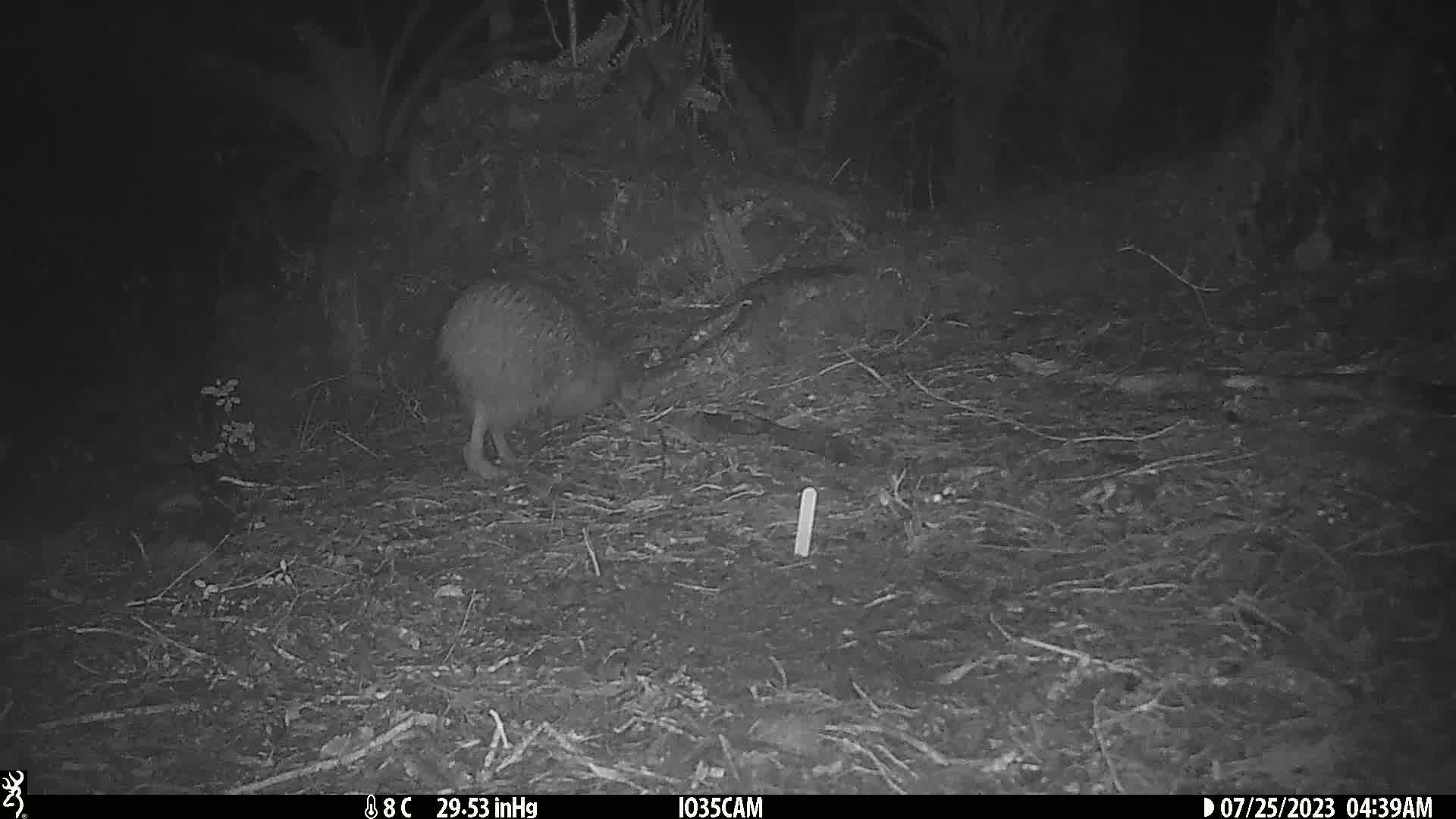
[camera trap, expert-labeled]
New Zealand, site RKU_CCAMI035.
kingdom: Animalia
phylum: Chordata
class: Aves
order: Apterygiformes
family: Apterygidae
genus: Apteryx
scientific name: Apteryx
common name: kiwi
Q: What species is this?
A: Kiwi (Apteryx).